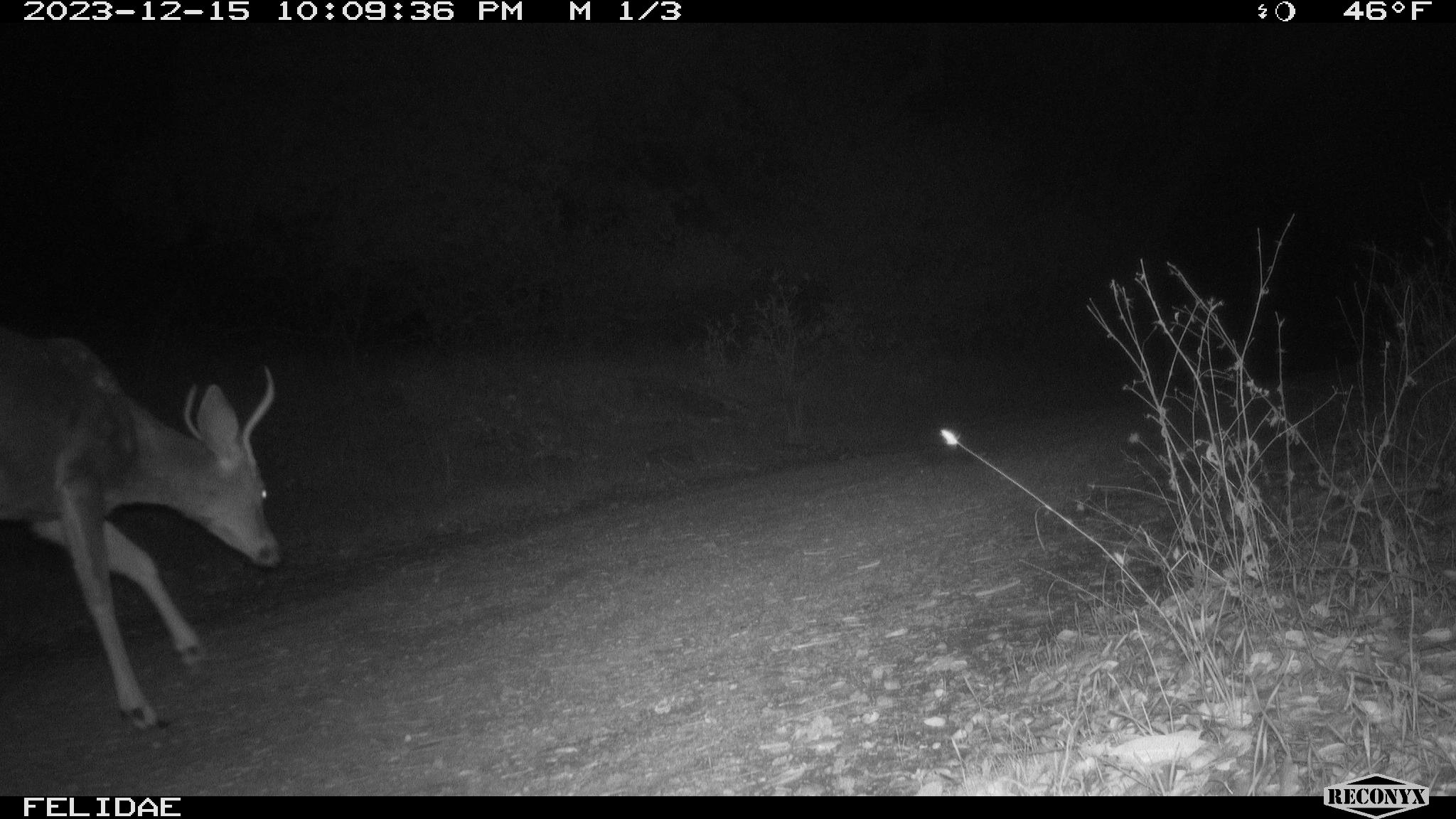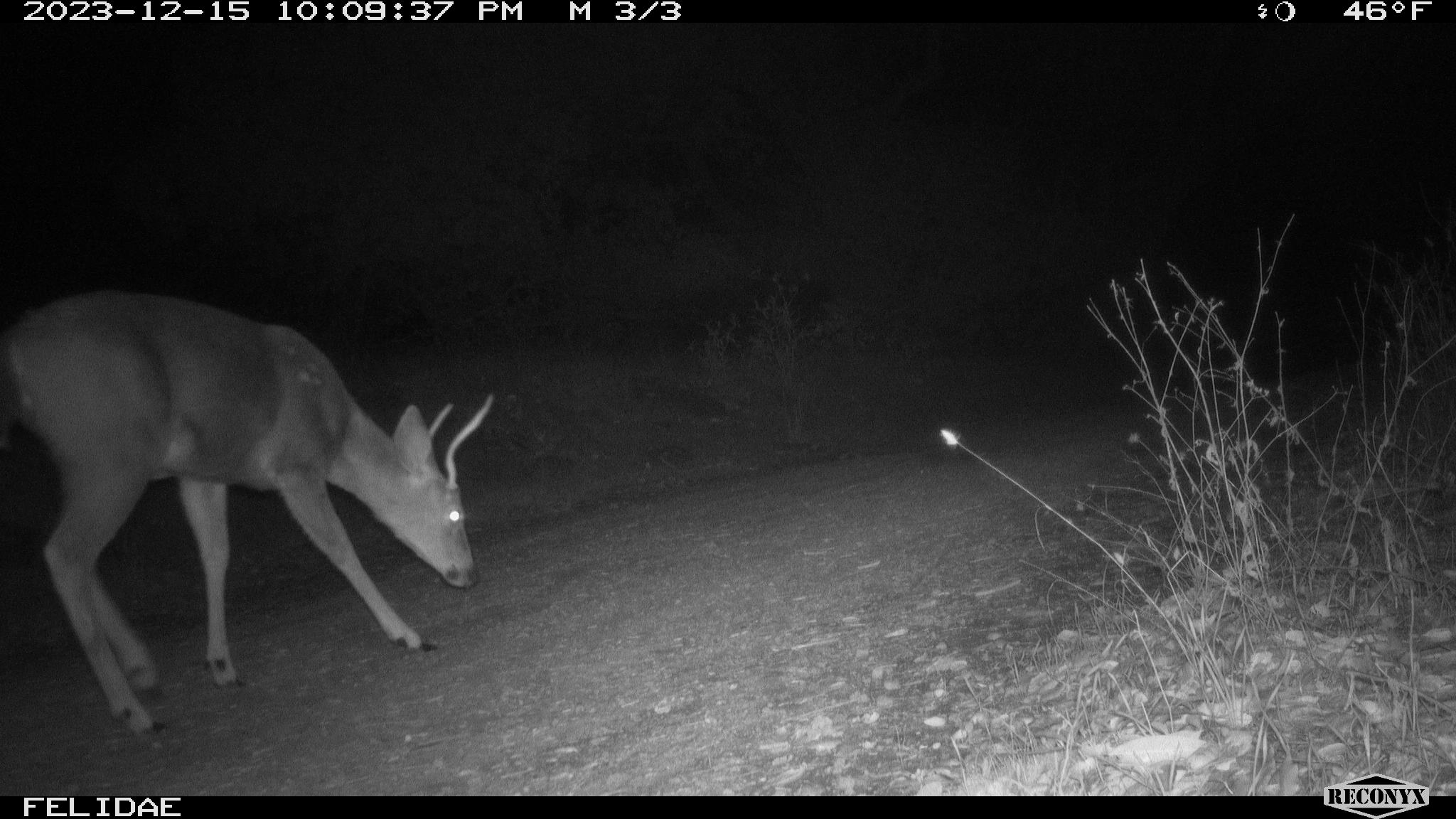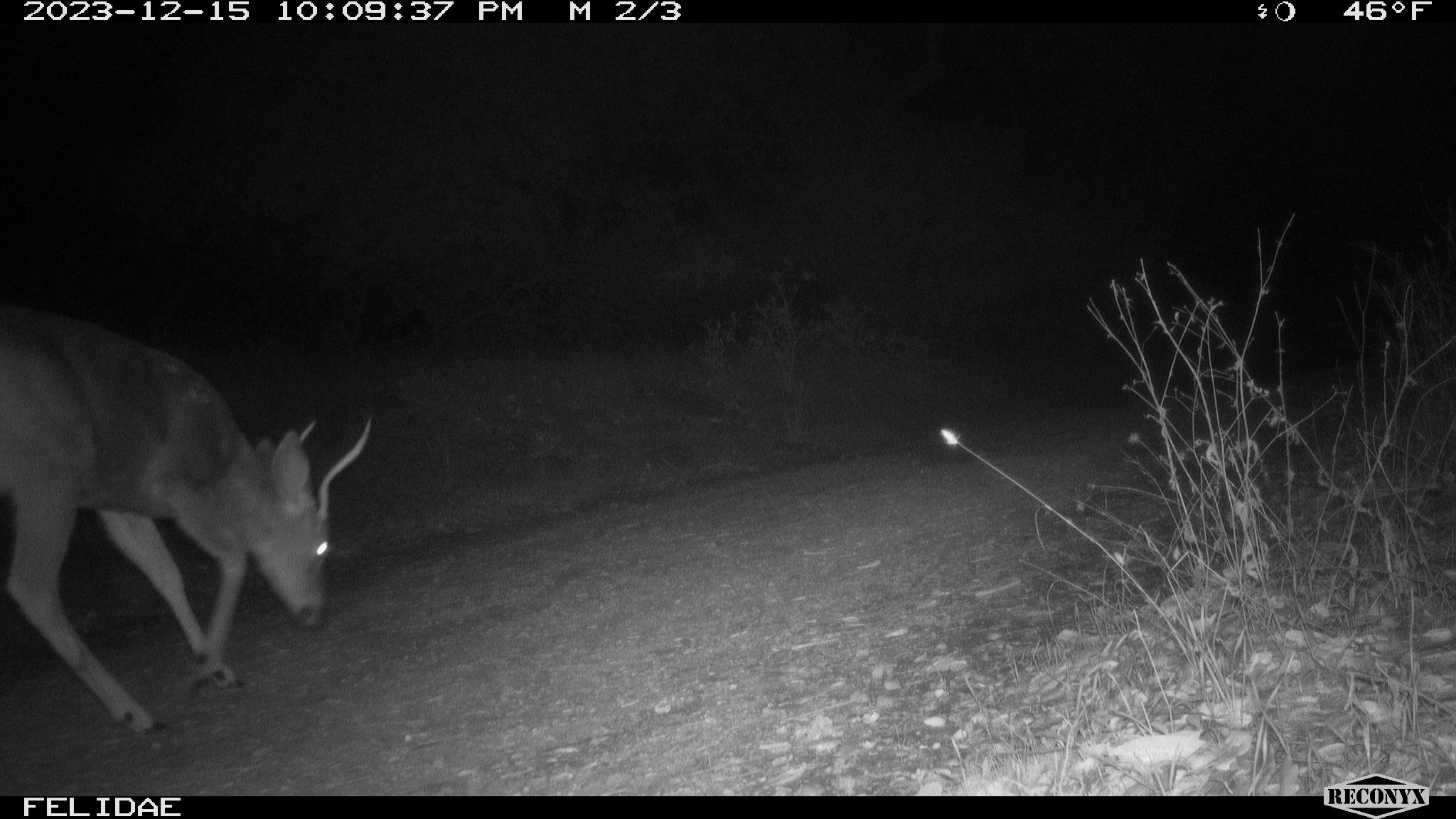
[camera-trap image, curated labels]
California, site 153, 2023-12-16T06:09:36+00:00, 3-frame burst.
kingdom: Animalia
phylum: Chordata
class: Mammalia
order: Artiodactyla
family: Cervidae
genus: Odocoileus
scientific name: Odocoileus hemionus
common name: mule deer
Mule deer (Odocoileus hemionus).